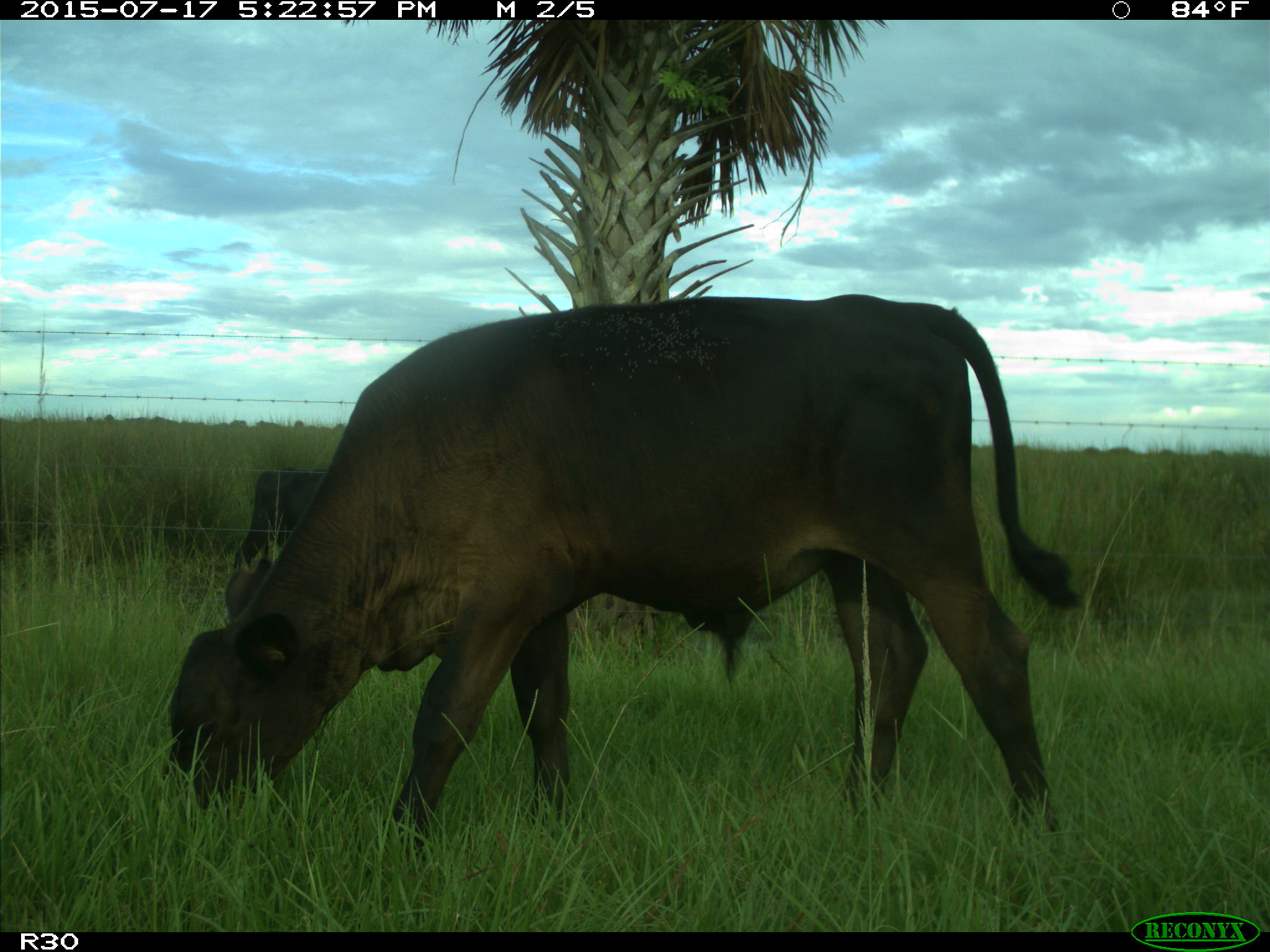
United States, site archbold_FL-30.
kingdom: Animalia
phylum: Chordata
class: Mammalia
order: Artiodactyla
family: Bovidae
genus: Bos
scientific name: Bos taurus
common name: domestic cow